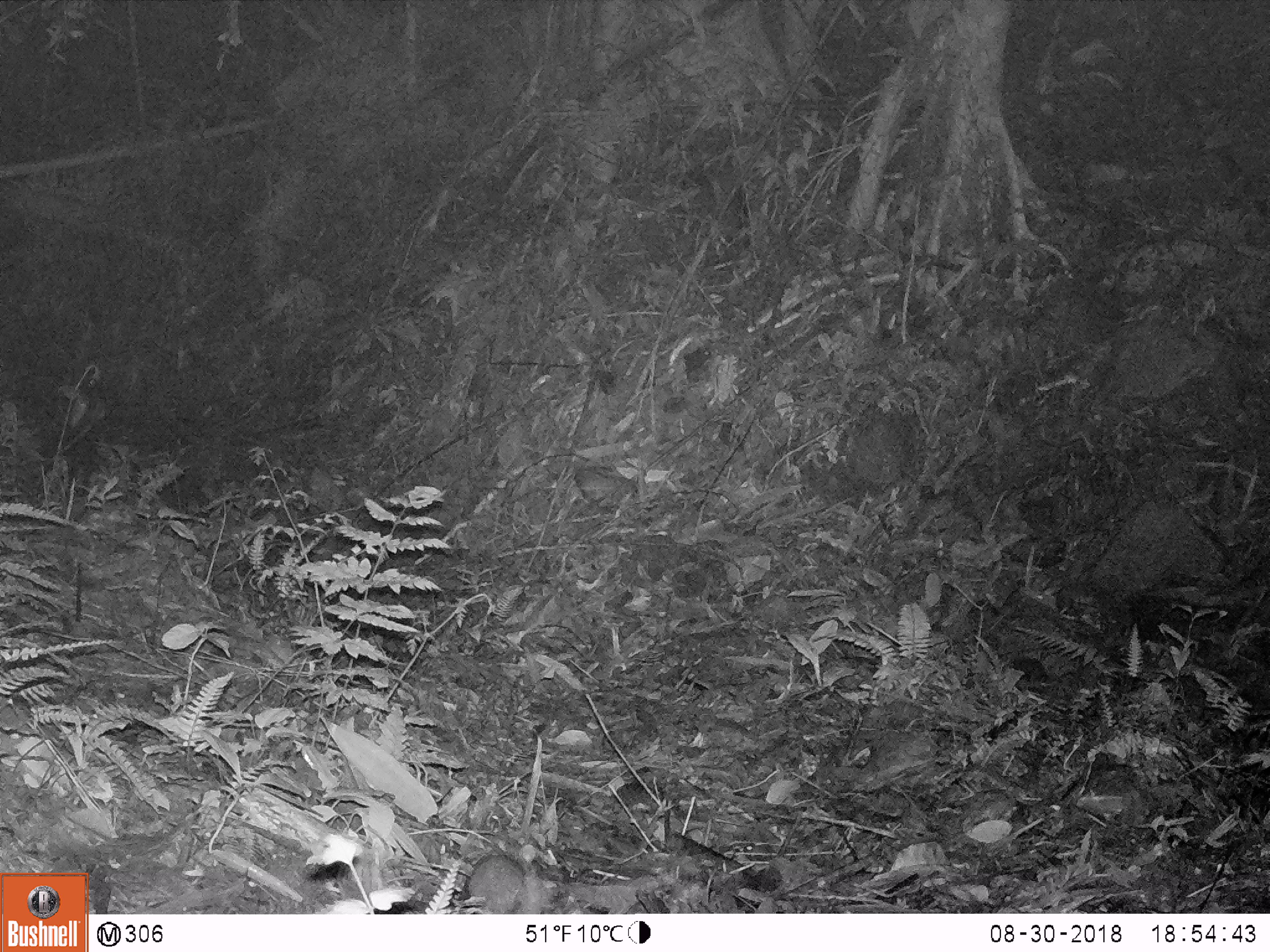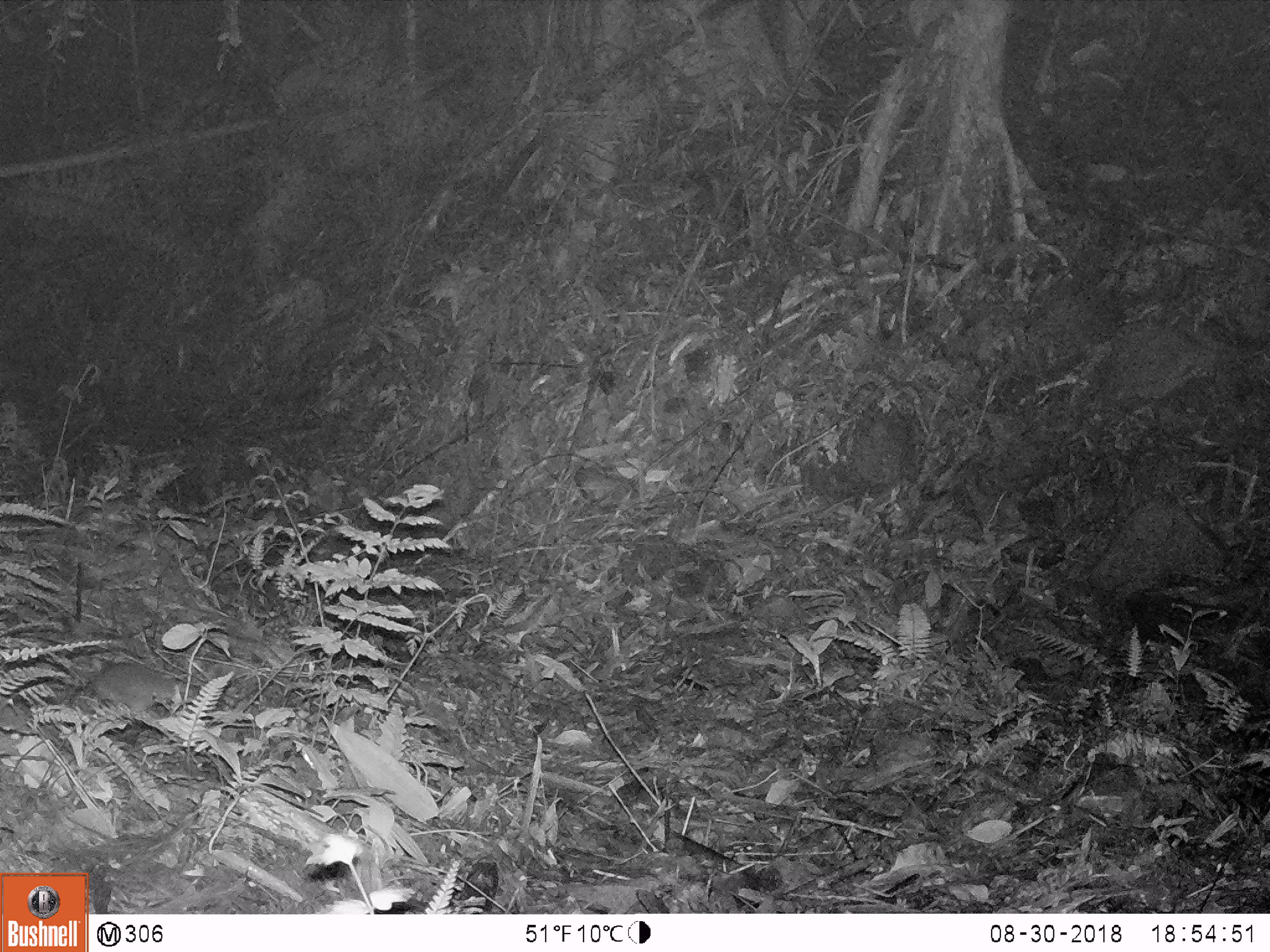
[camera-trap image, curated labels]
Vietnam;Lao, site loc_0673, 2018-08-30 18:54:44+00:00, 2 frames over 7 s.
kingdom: Animalia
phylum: Chordata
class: Mammalia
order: Rodentia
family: Muridae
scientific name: Muridae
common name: old-world mice and rats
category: unidentified murid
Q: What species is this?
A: Unidentified murid (old-world mice and rats) (Muridae).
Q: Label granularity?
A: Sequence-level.